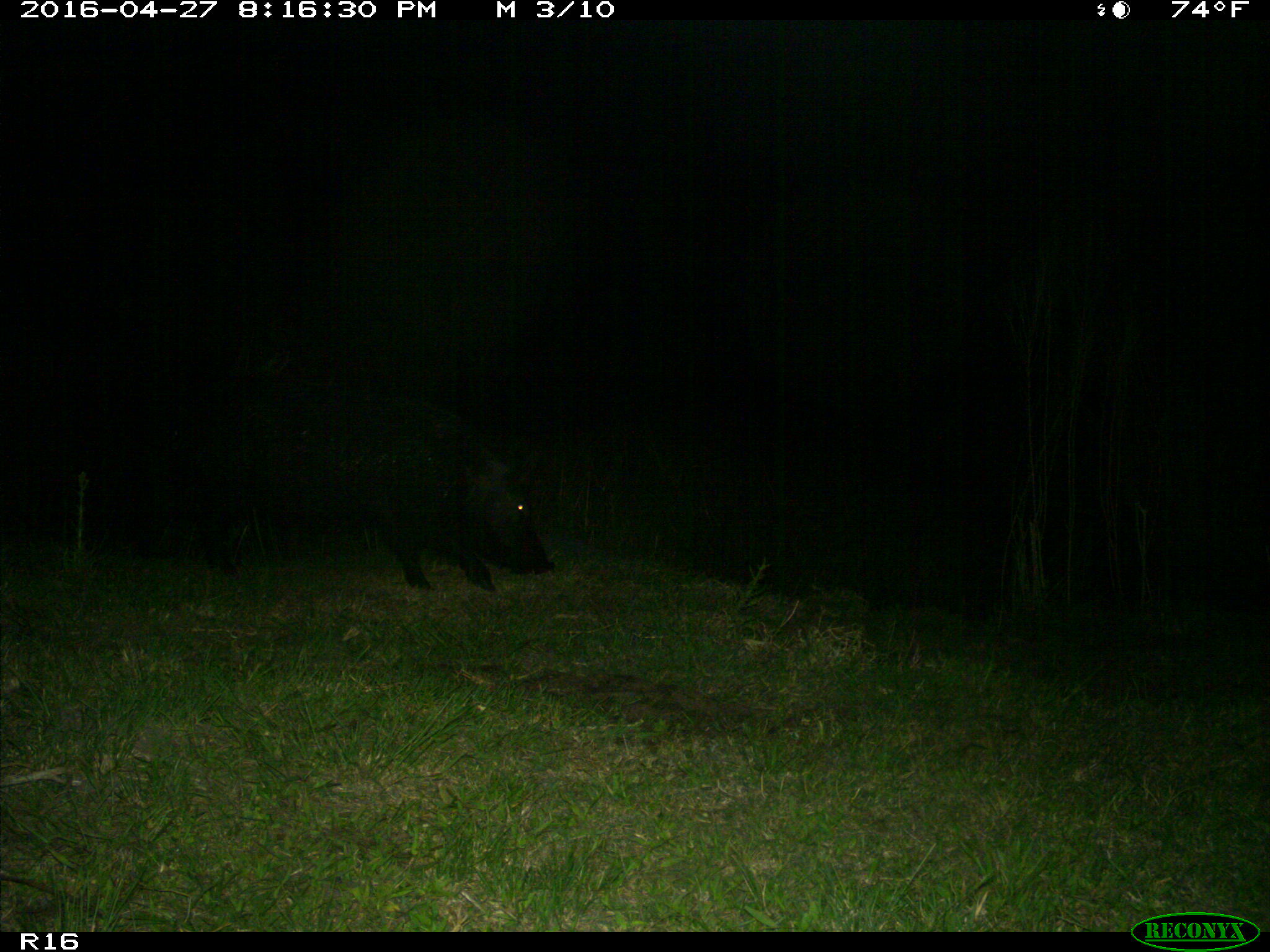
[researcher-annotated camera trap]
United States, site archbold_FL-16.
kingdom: Animalia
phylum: Chordata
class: Mammalia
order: Artiodactyla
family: Suidae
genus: Sus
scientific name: Sus scrofa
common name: wild boar